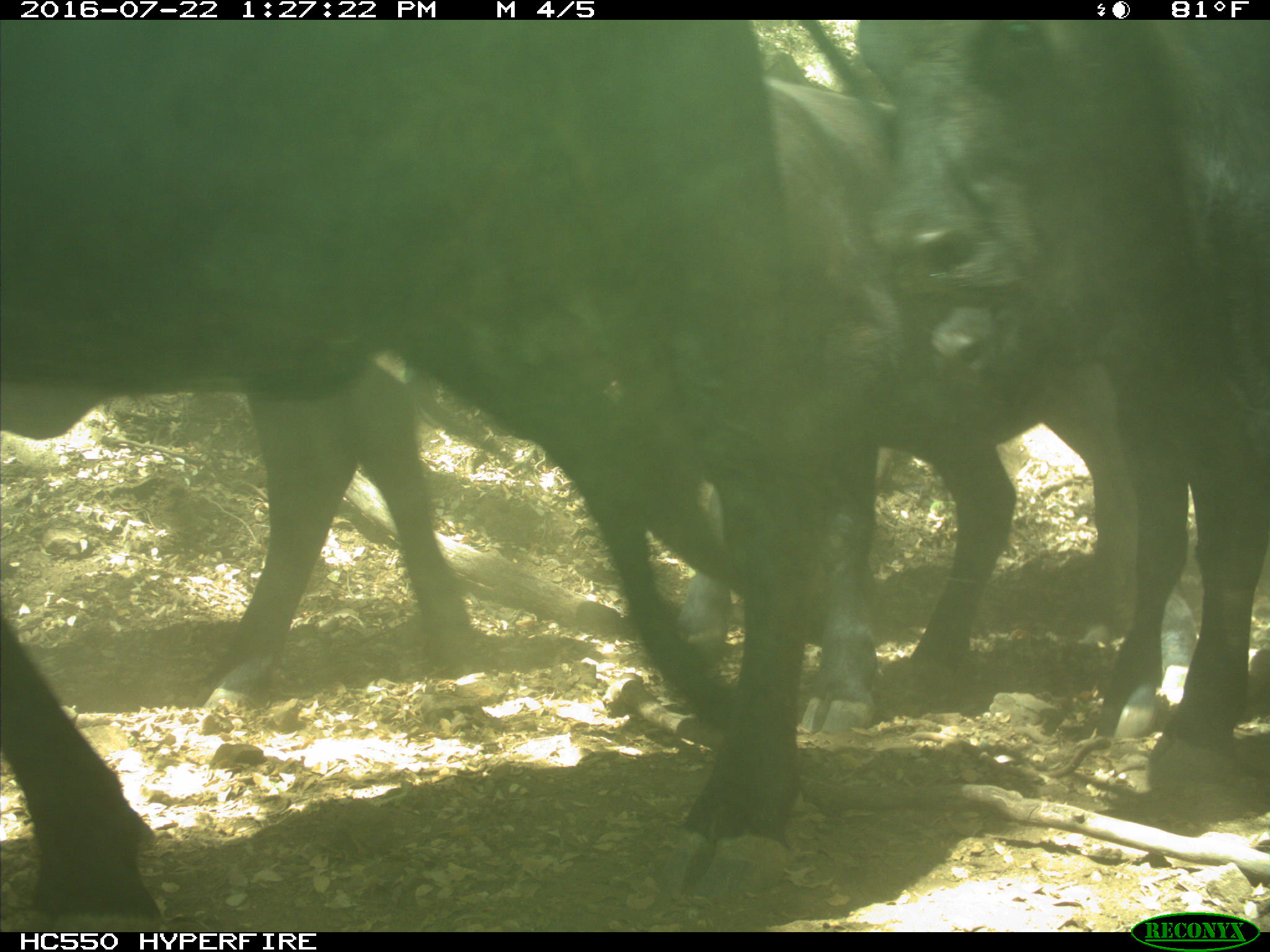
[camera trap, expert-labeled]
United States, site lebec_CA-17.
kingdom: Animalia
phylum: Chordata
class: Mammalia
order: Artiodactyla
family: Bovidae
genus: Bos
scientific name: Bos taurus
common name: domestic cow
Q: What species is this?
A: Bos taurus (domestic cow).